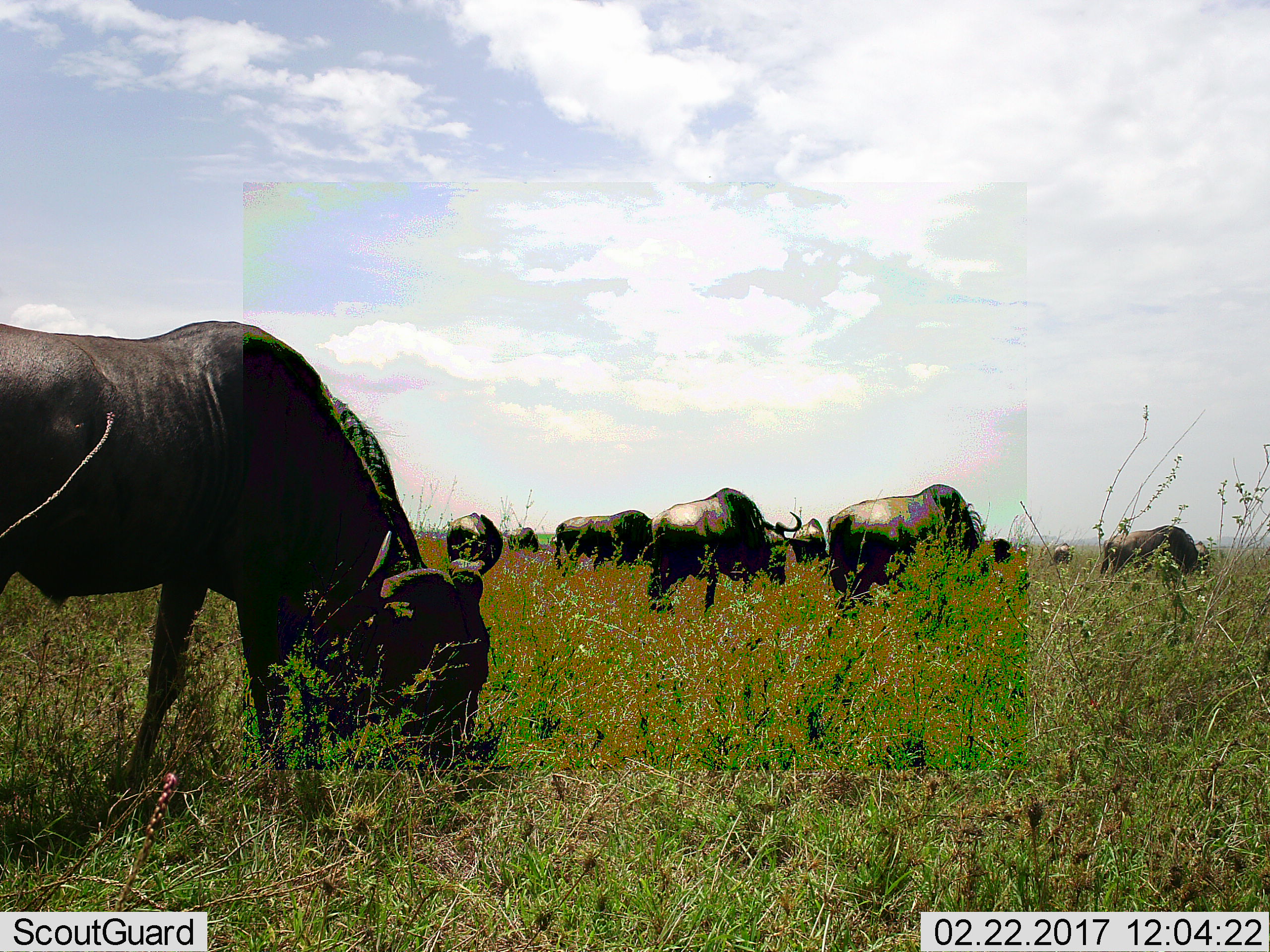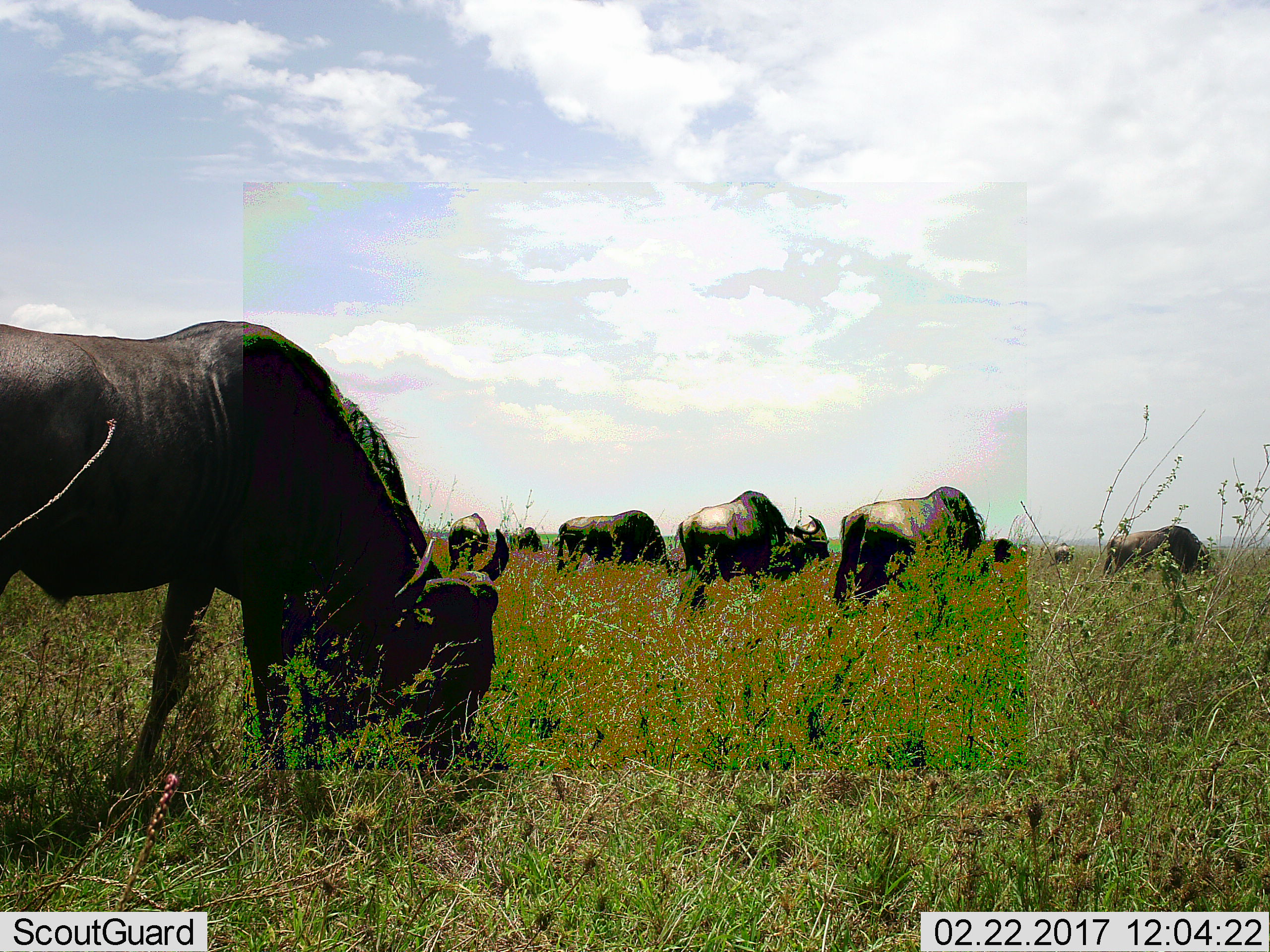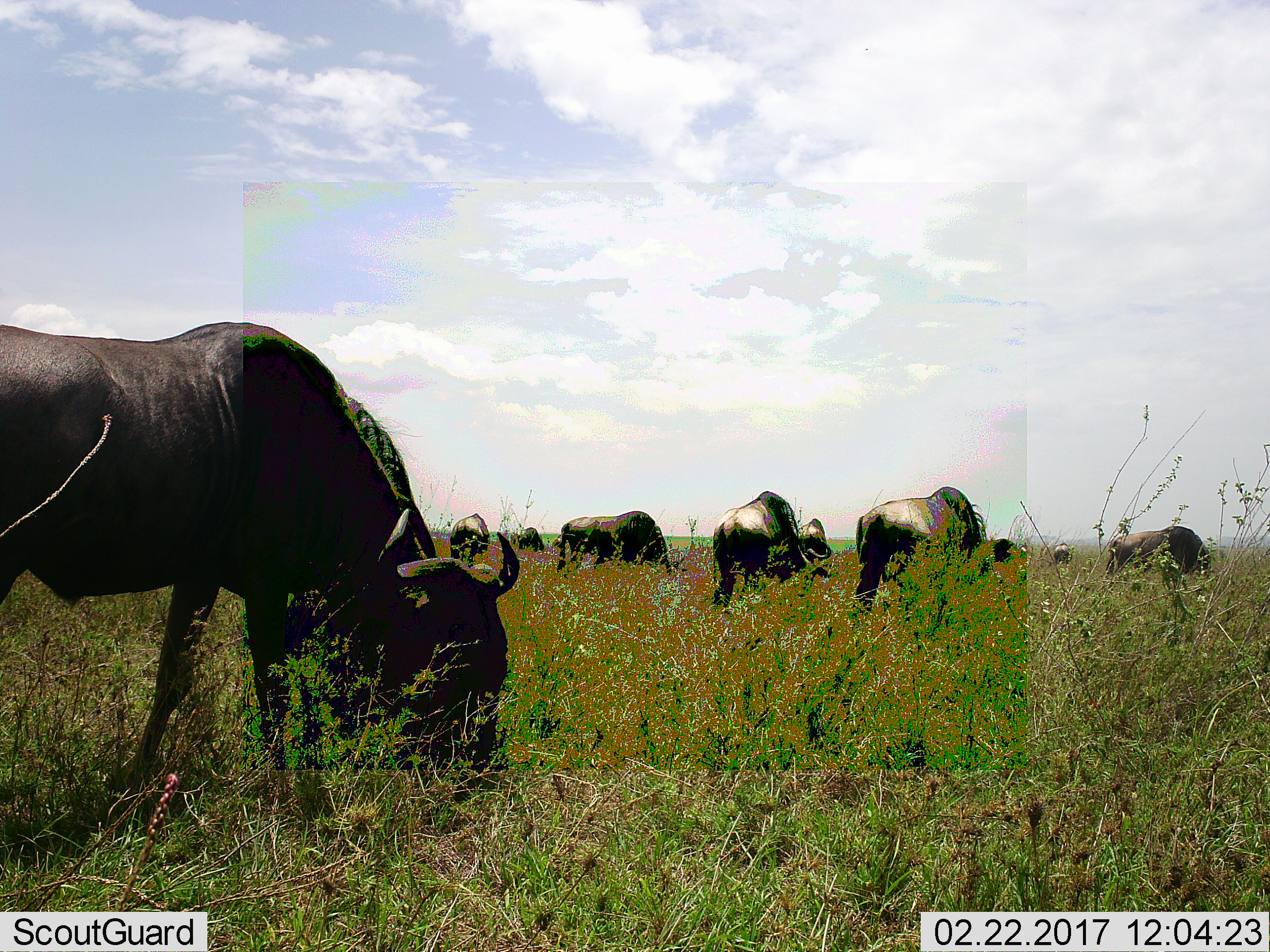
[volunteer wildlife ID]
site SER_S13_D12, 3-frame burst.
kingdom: Animalia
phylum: Chordata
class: Mammalia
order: Artiodactyla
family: Bovidae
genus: Connochaetes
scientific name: Connochaetes taurinus taurinus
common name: blue wildebeest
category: wildebeestblue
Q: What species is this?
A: Wildebeestblue (blue wildebeest) (Connochaetes taurinus taurinus).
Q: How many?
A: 10.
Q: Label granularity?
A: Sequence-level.